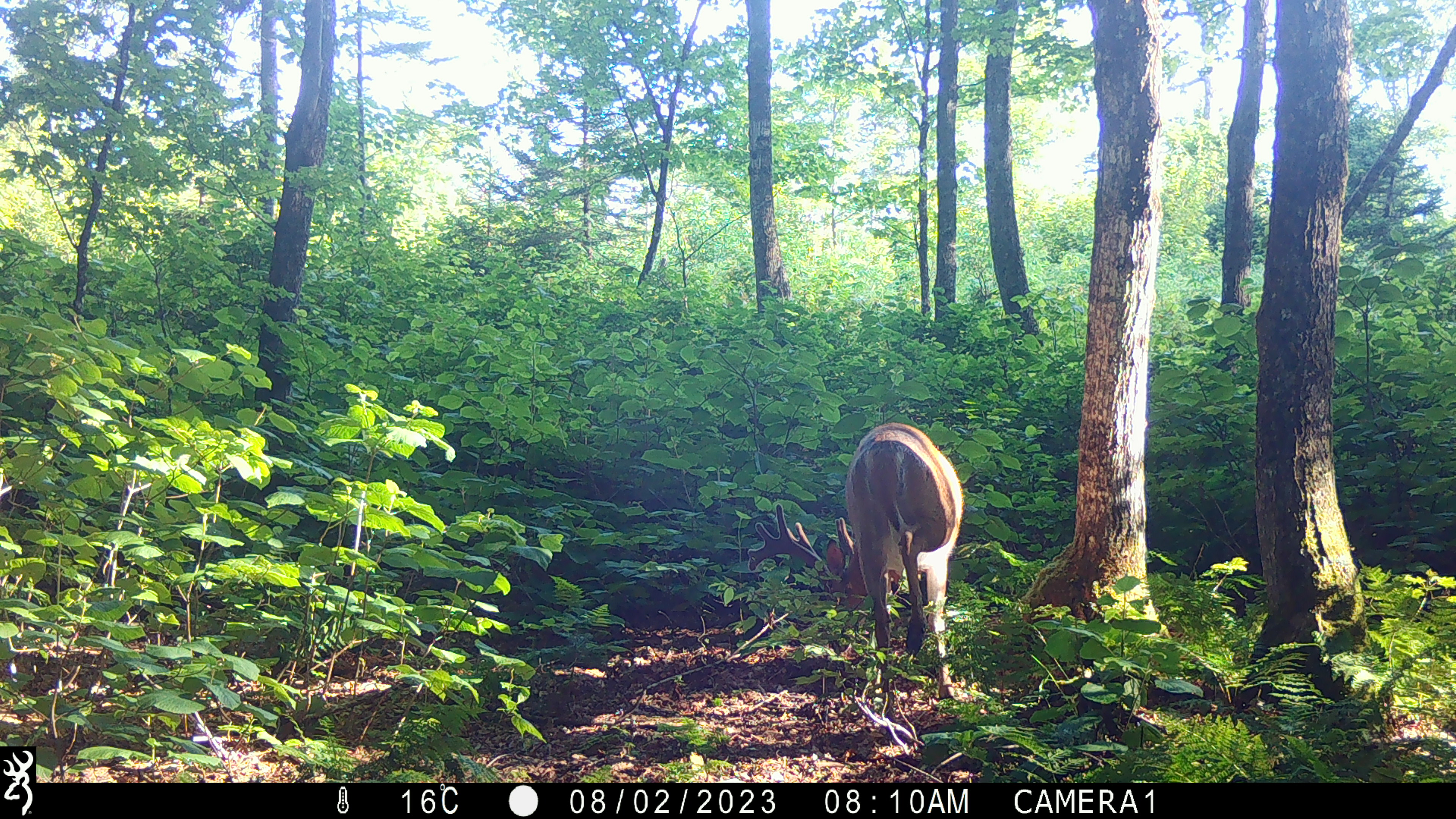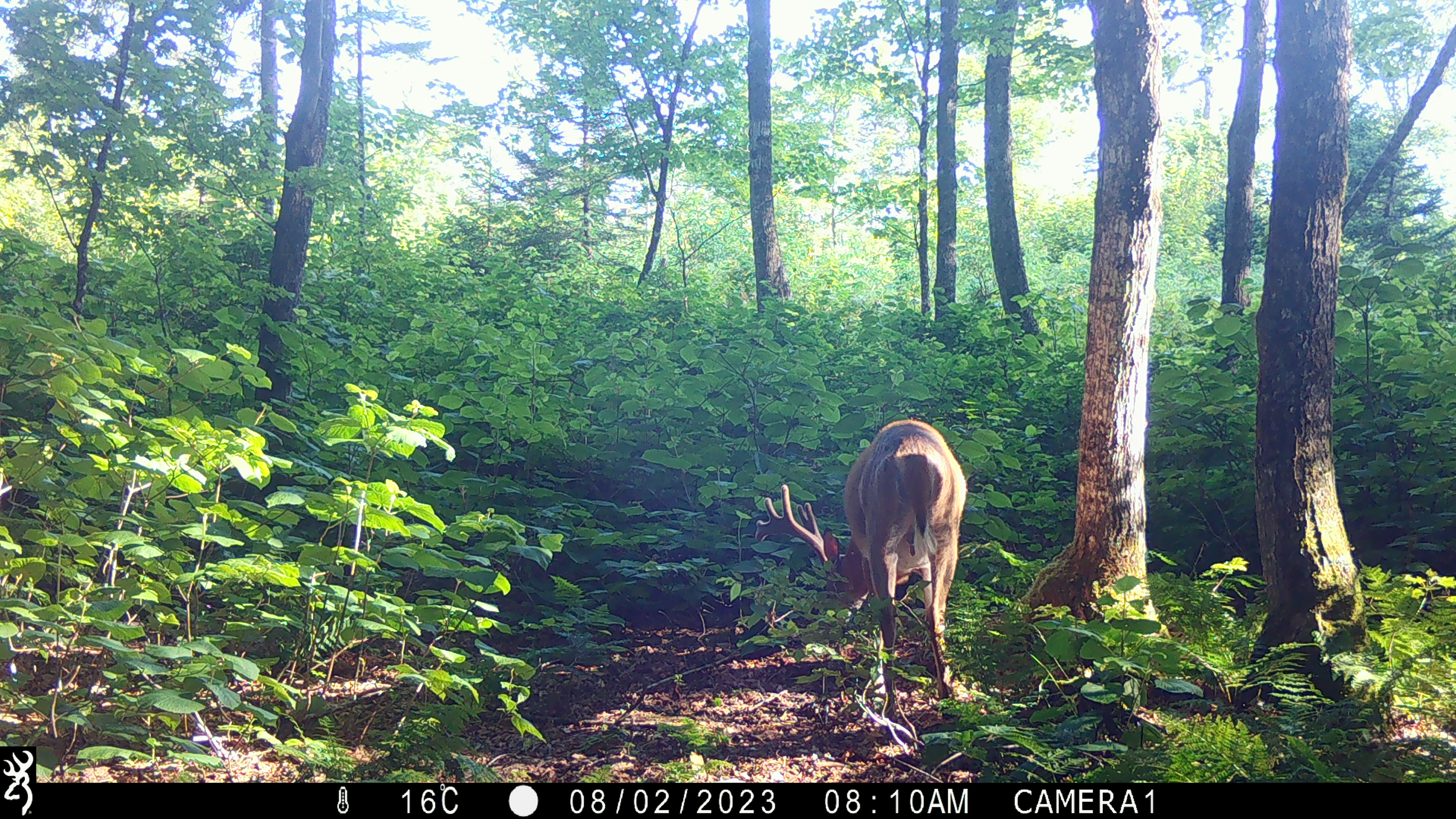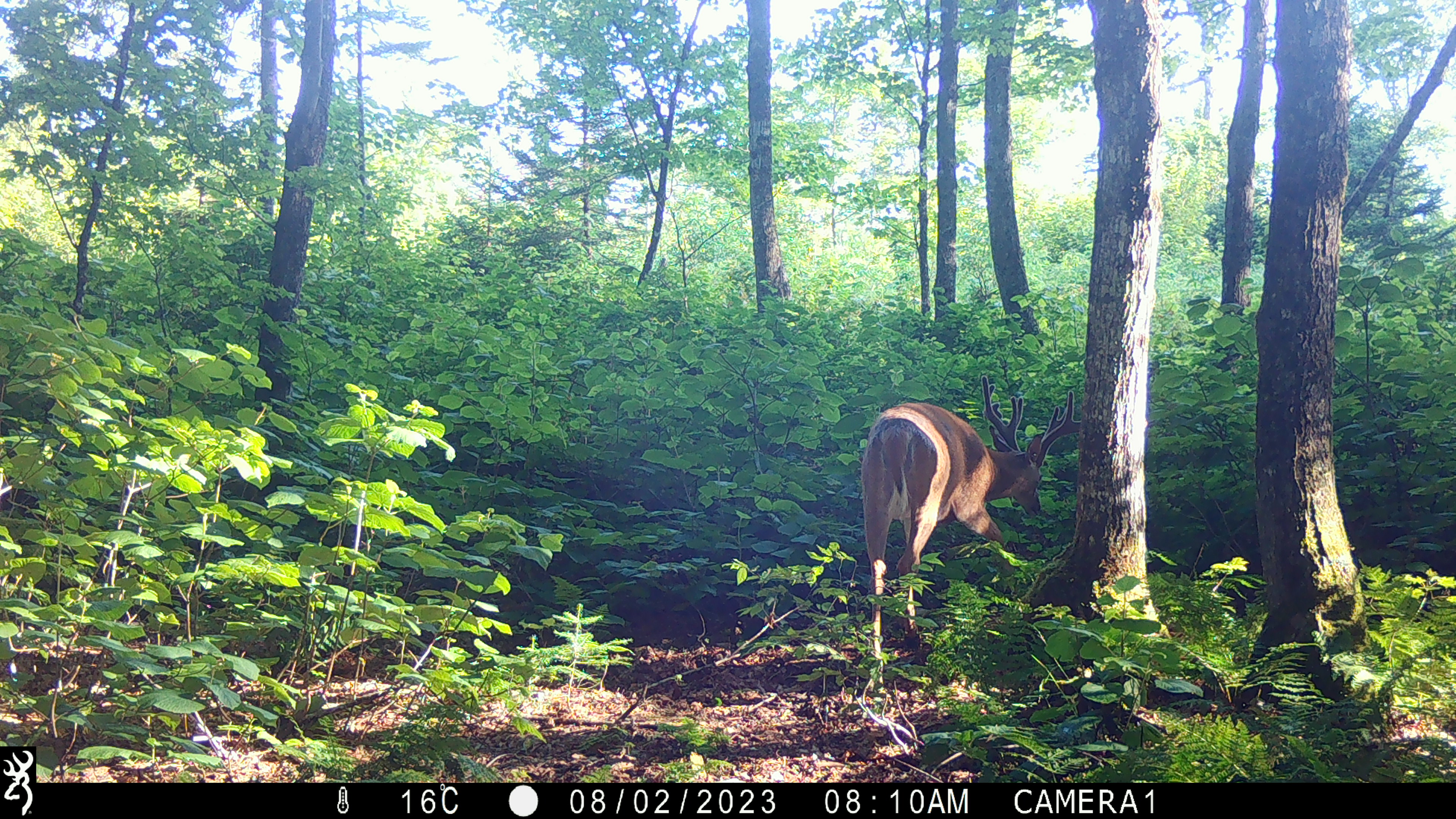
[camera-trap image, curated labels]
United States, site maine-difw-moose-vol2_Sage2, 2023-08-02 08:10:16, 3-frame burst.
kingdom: Animalia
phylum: Chordata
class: Mammalia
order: Artiodactyla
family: Cervidae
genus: Odocoileus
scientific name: Odocoileus virginianus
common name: white-tailed deer